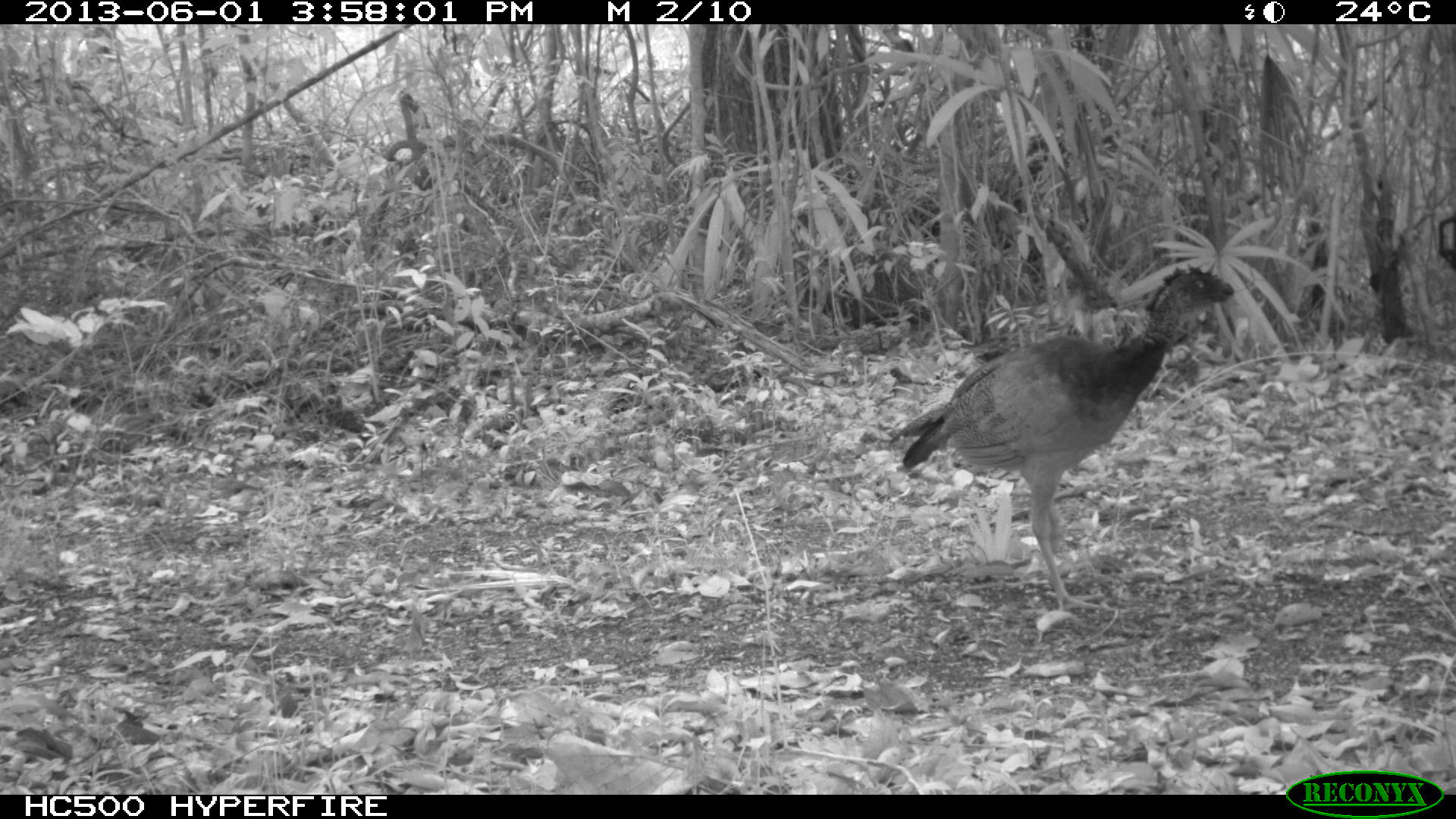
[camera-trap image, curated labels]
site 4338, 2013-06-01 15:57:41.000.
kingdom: Animalia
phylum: Chordata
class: Aves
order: Galliformes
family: Cracidae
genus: Crax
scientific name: Crax rubra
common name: great curassow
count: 3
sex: female